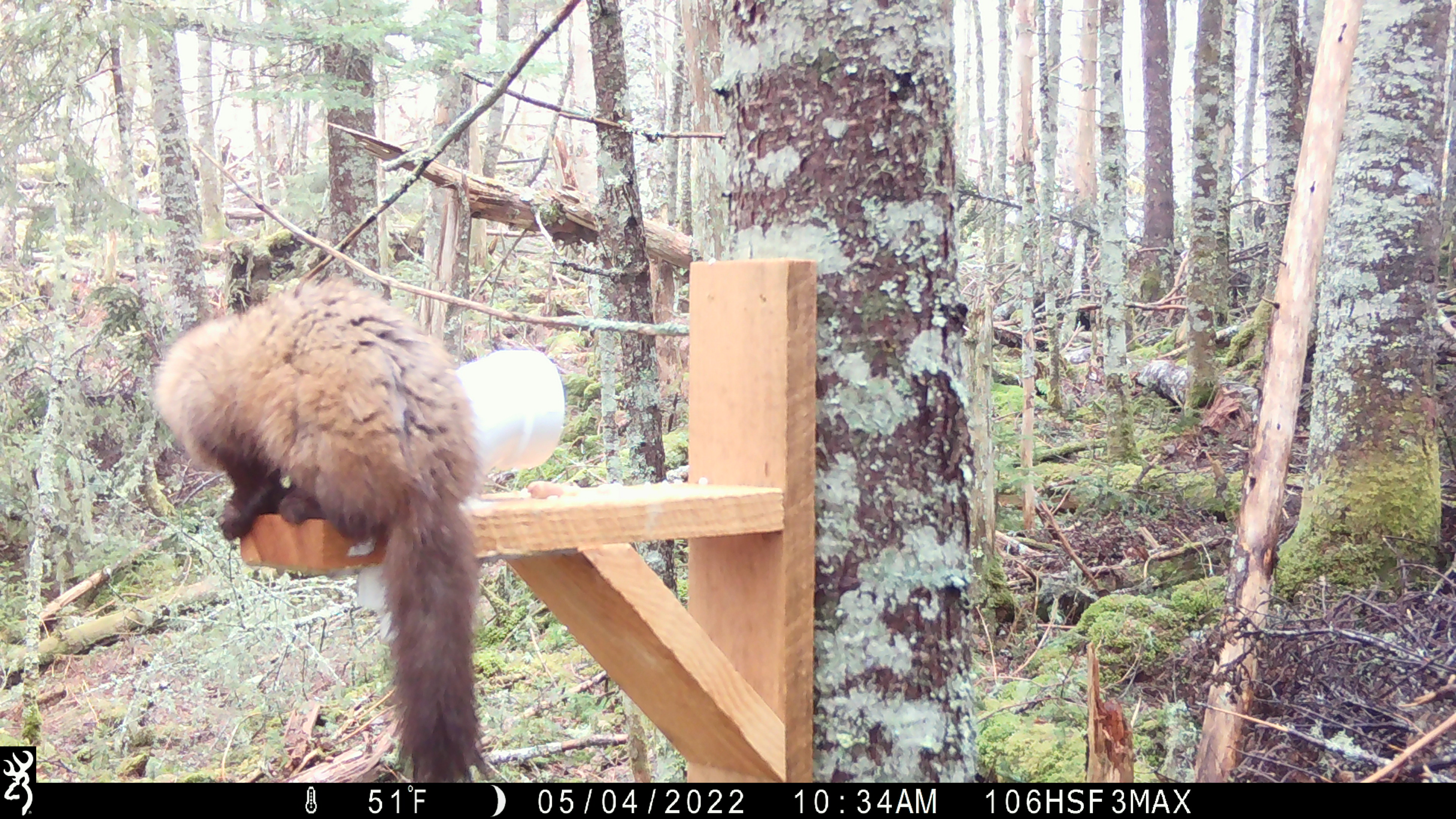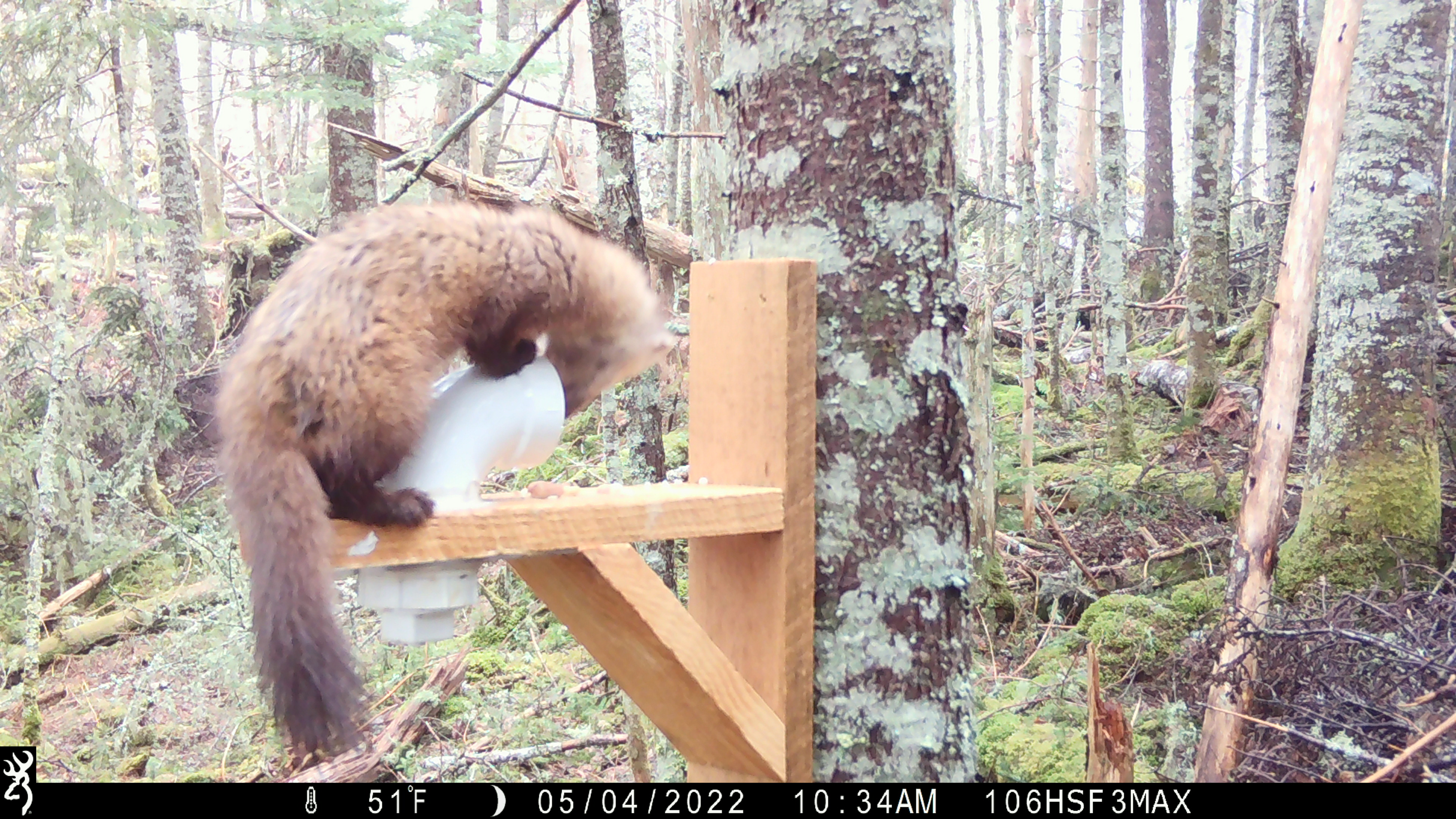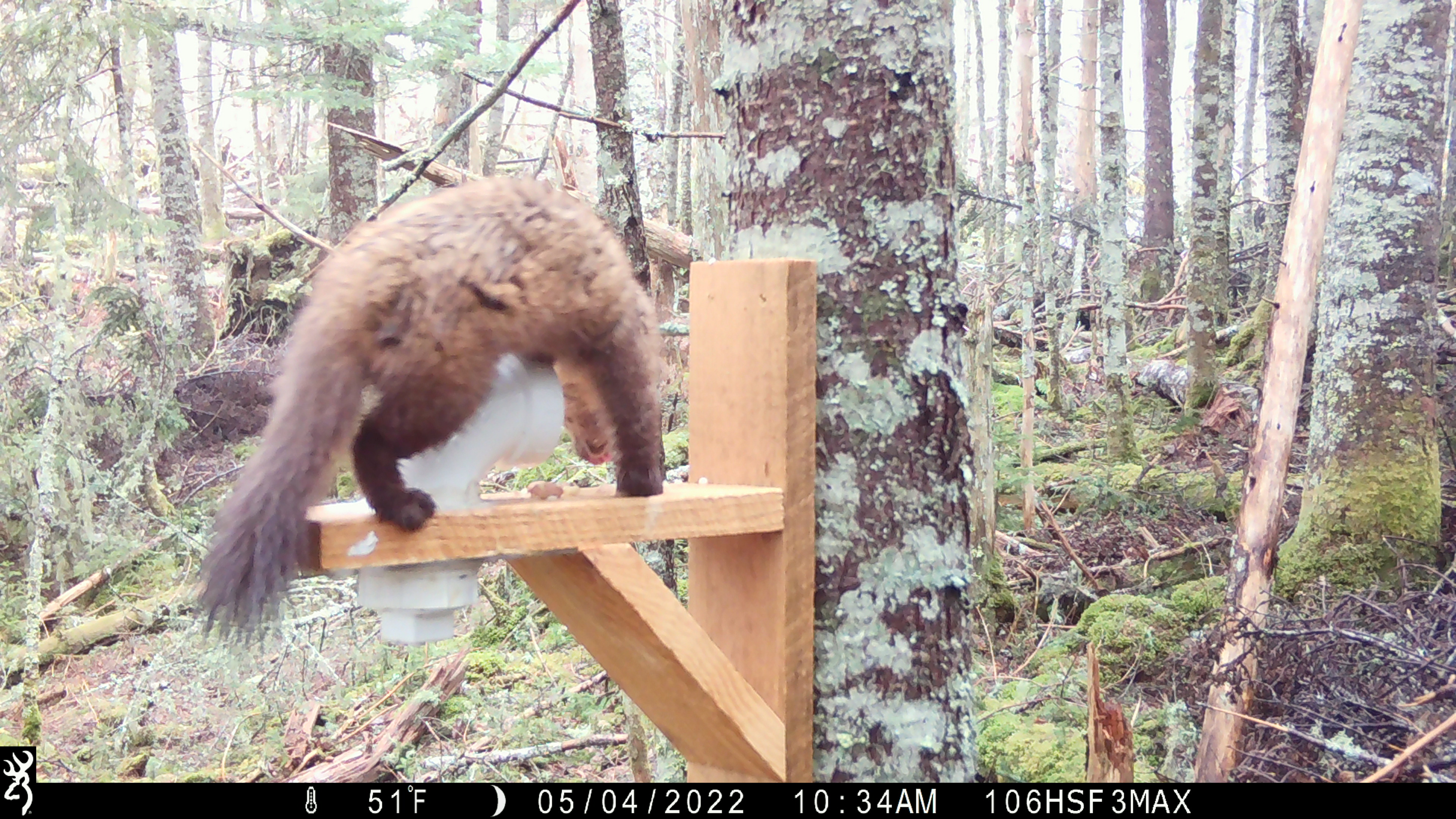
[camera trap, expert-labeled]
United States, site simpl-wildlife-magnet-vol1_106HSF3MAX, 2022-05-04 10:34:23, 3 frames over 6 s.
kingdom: Animalia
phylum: Chordata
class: Mammalia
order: Carnivora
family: Mustelidae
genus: Martes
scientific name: Martes americana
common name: american marten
American marten (Martes americana).